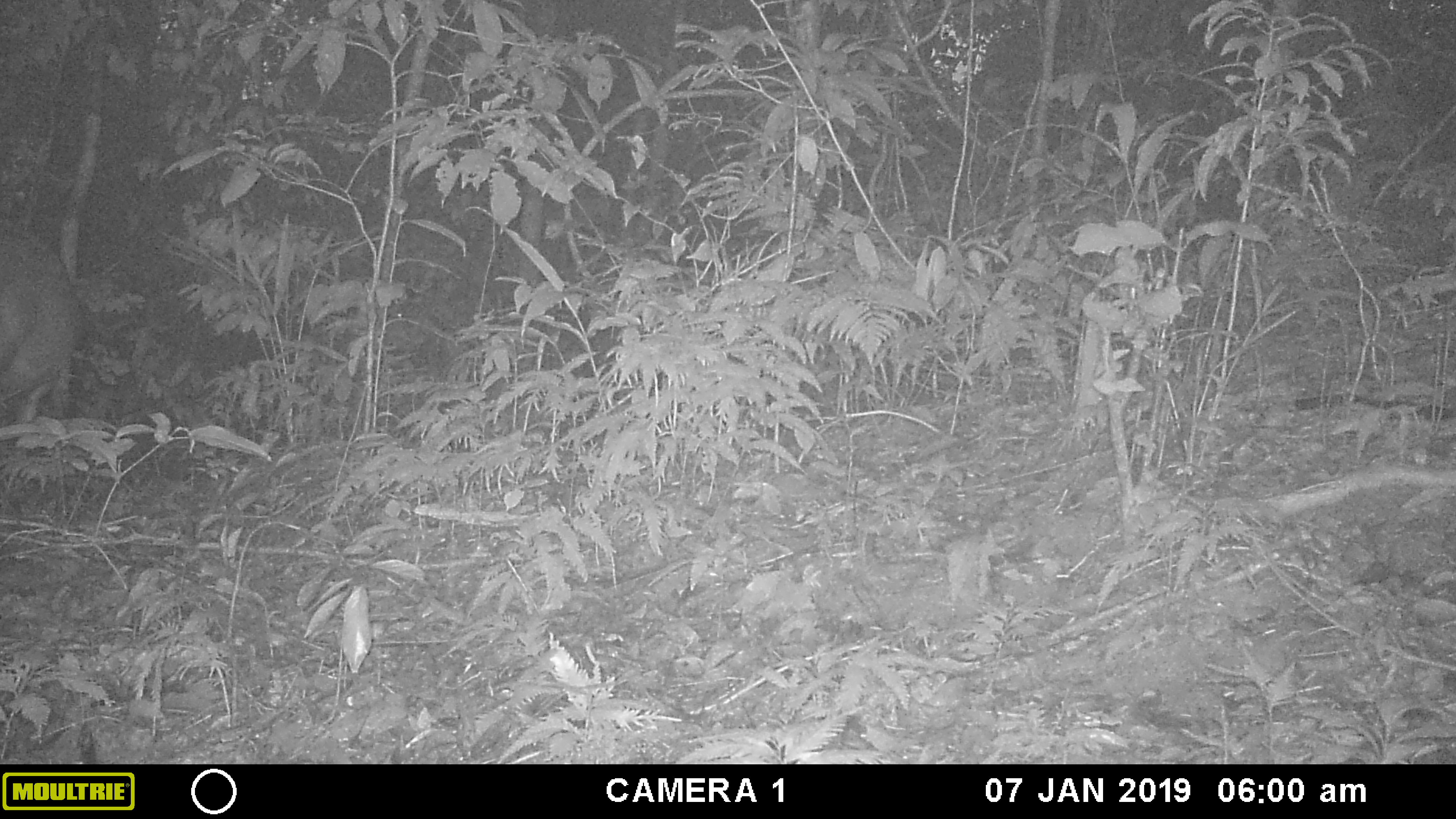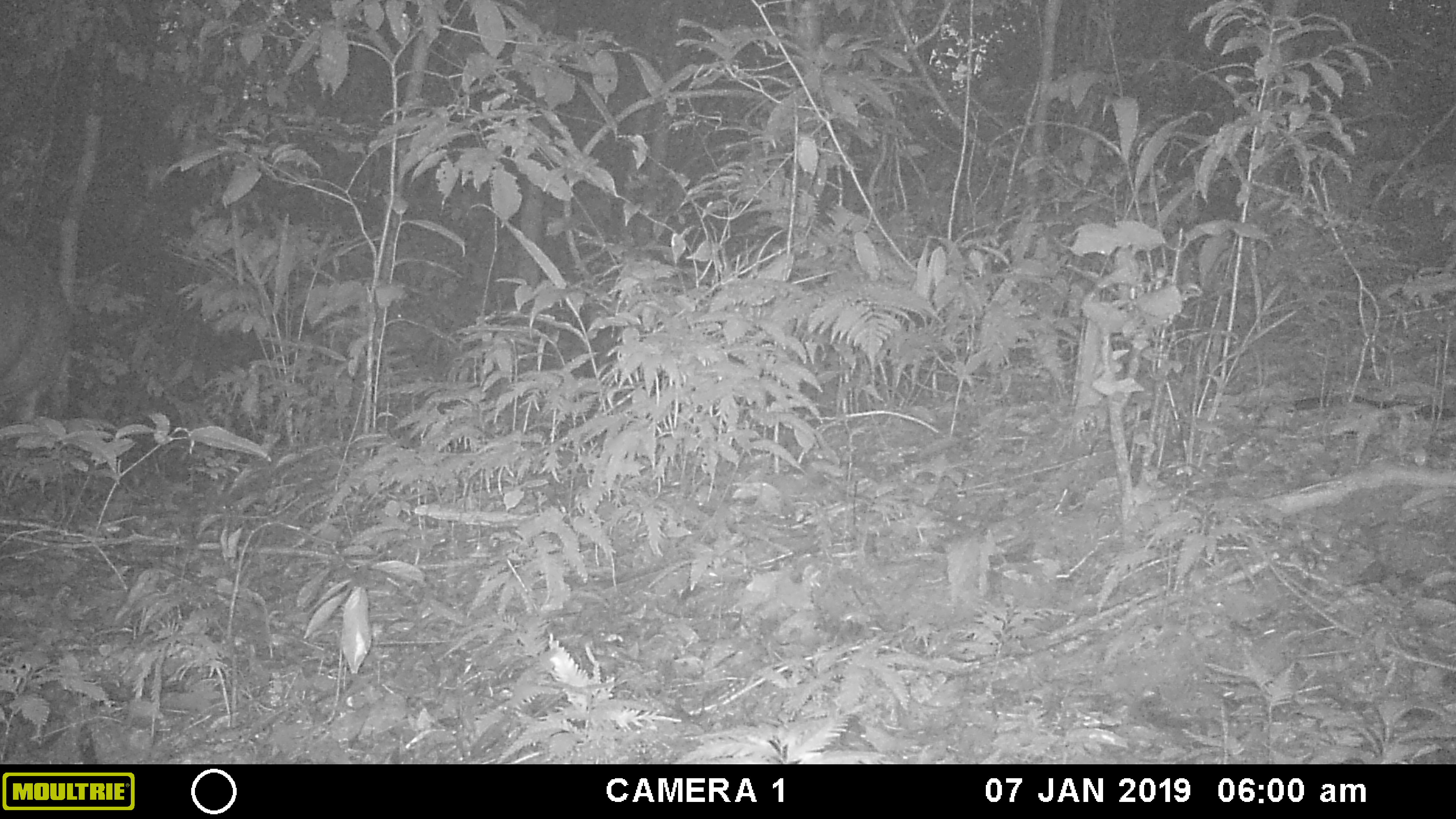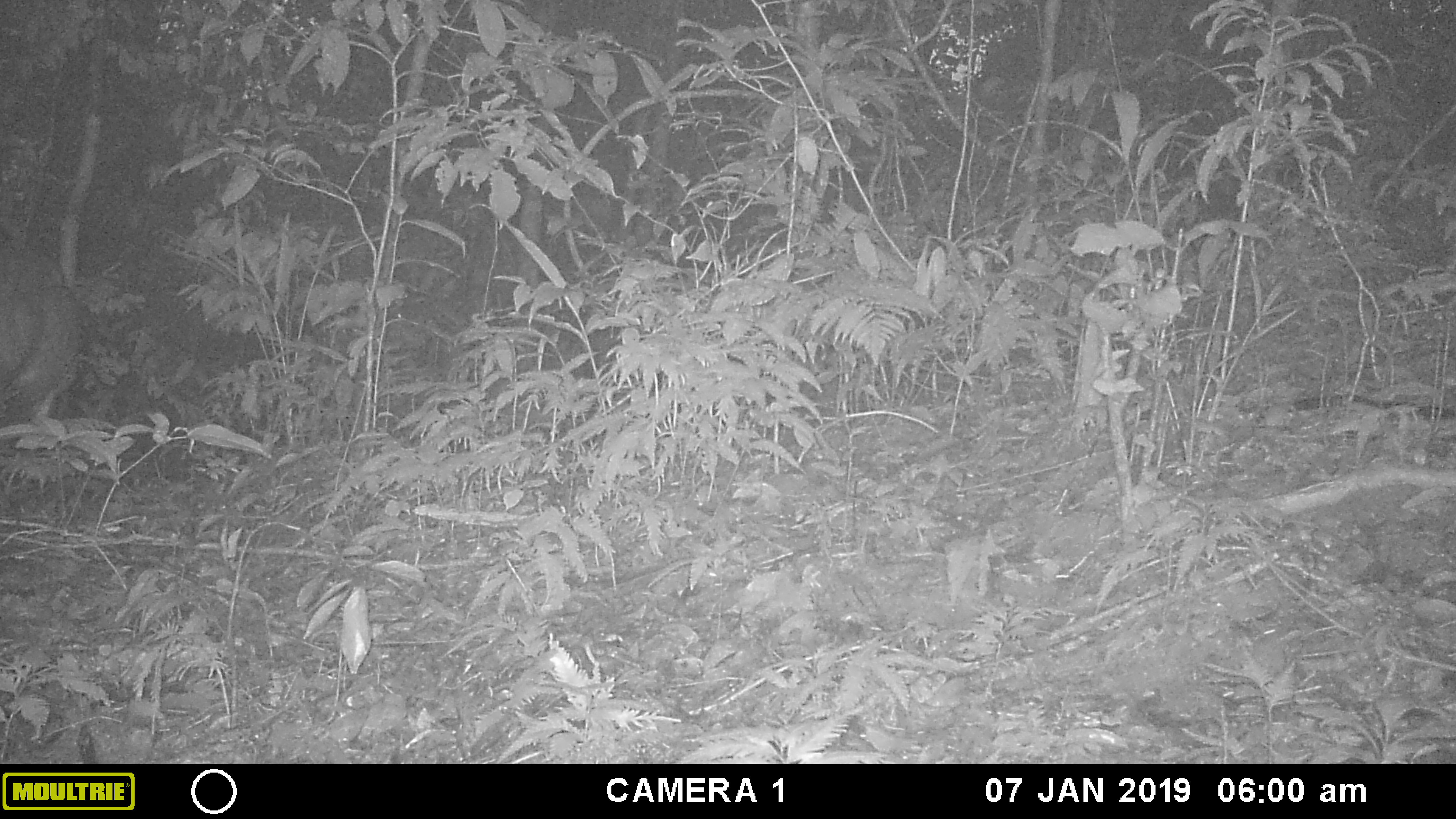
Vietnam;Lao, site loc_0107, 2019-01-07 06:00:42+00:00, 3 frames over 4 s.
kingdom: Animalia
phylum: Chordata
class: Mammalia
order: Artiodactyla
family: Cervidae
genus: Muntiacus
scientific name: Muntiacus vuquangensis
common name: large-antlered muntjac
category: large antlered muntjac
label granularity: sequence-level